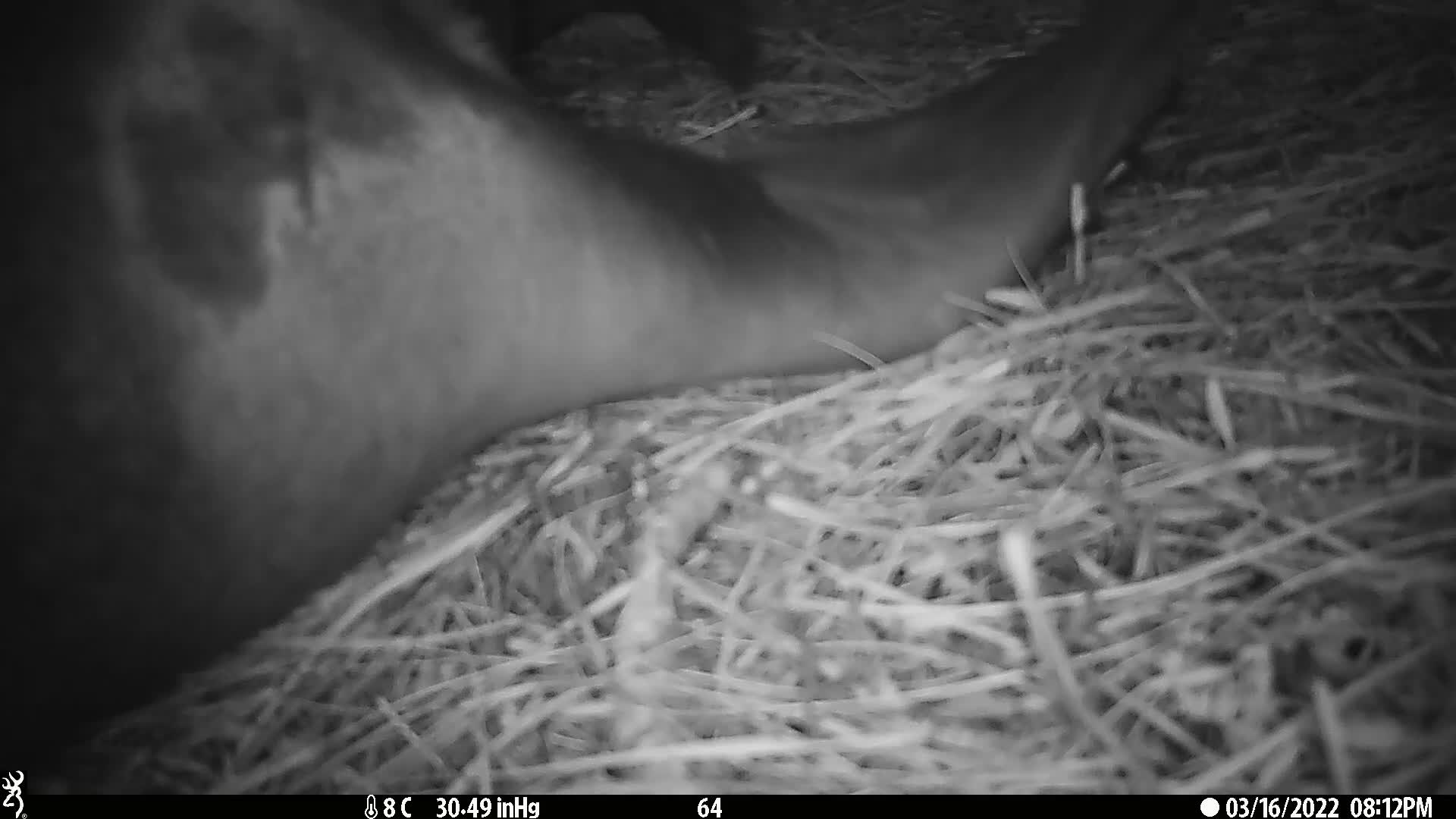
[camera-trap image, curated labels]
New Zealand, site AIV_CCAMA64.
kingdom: Animalia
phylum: Chordata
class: Mammalia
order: Carnivora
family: Otariidae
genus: Phocarctos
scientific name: Phocarctos hookeri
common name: new zealand sea lion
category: sealion